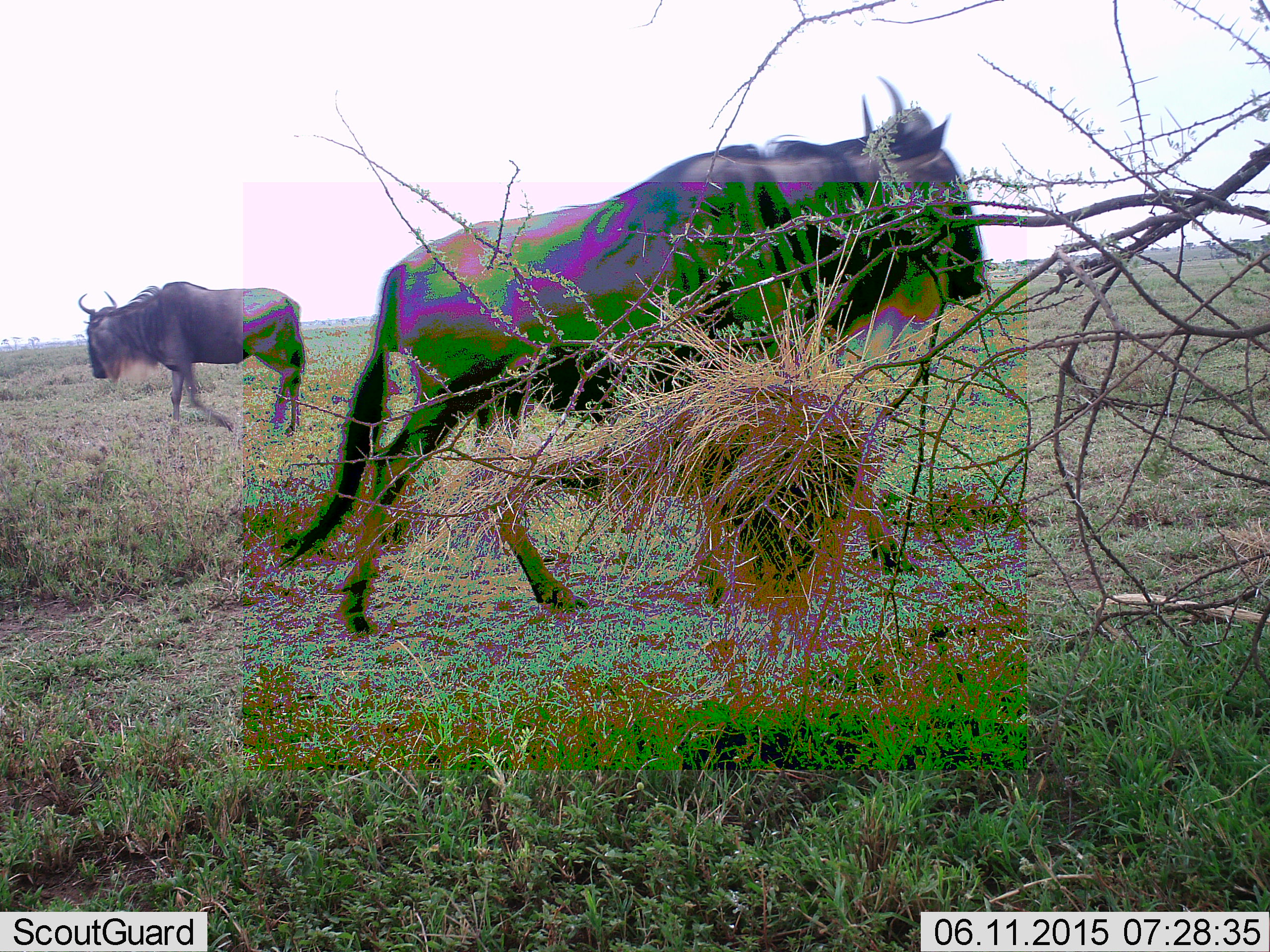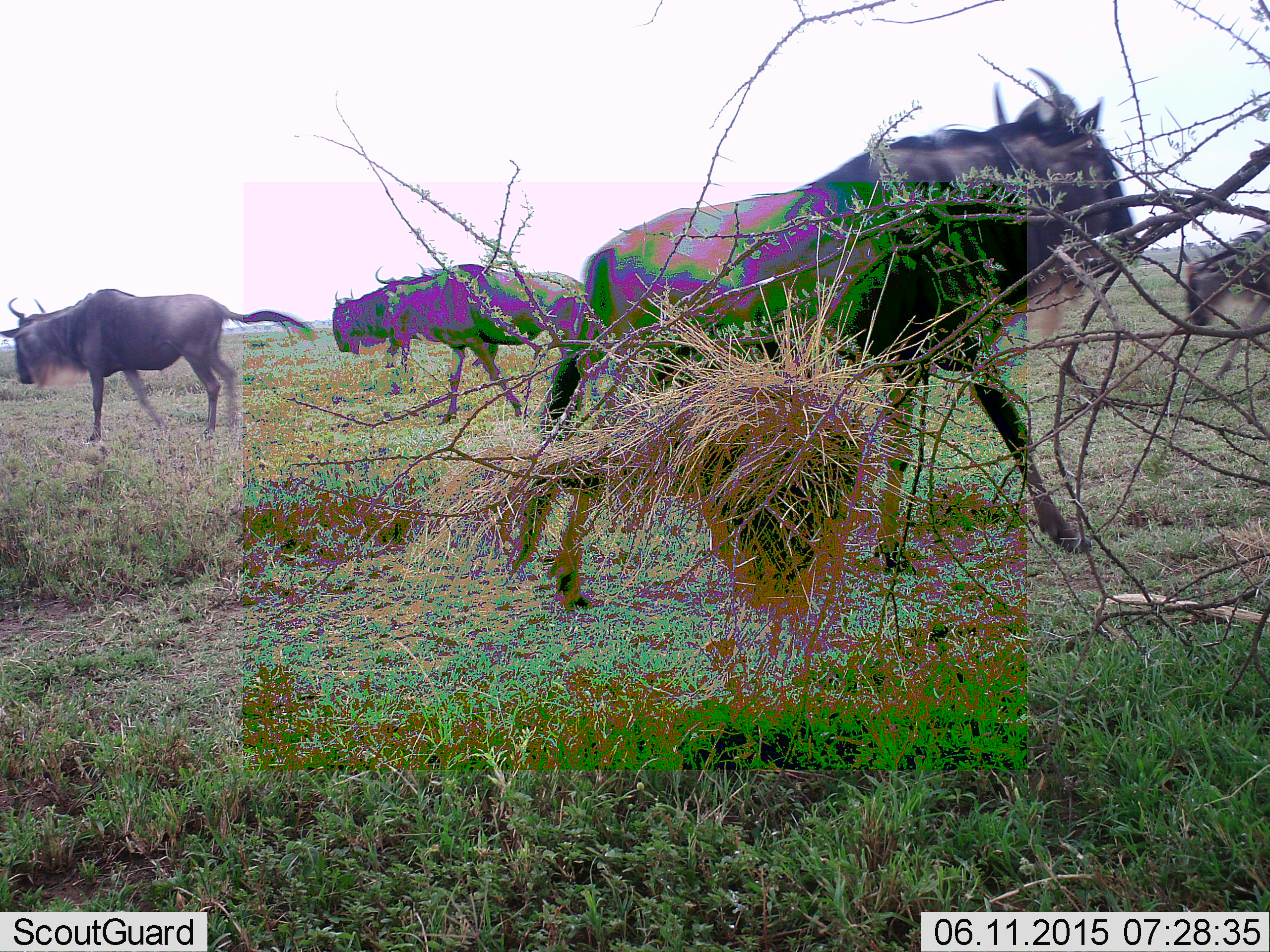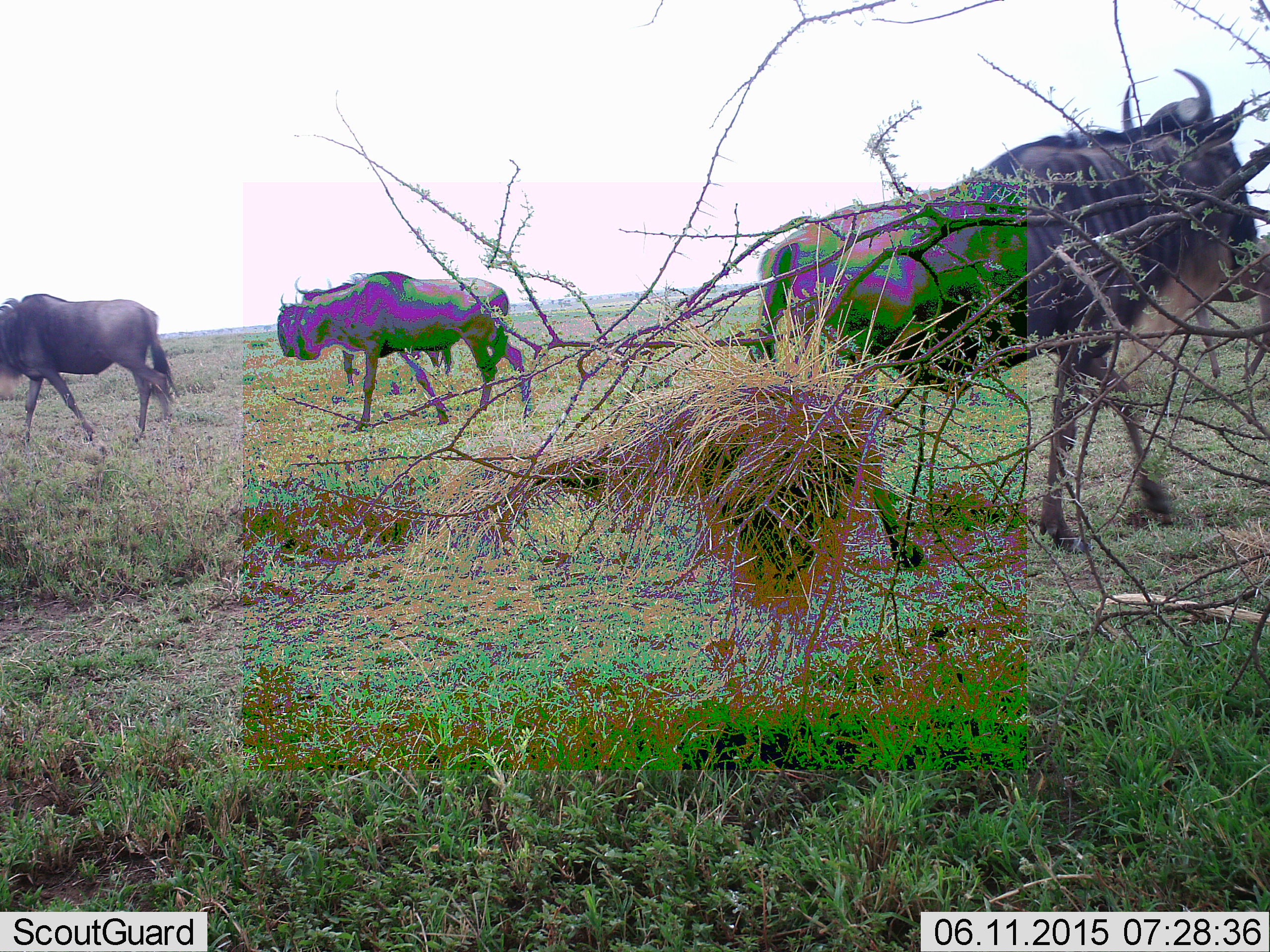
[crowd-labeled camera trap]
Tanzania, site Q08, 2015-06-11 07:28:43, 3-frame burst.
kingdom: Animalia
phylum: Chordata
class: Mammalia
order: Artiodactyla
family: Bovidae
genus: Connochaetes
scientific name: Connochaetes taurinus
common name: blue wildebeest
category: wildebeest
Wildebeest (blue wildebeest) (Connochaetes taurinus), count 5. Behavior (volunteer vote fractions): standing 0%, resting 0%, moving 100%, interacting 0%. Young present (vote fraction): 0%. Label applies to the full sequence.